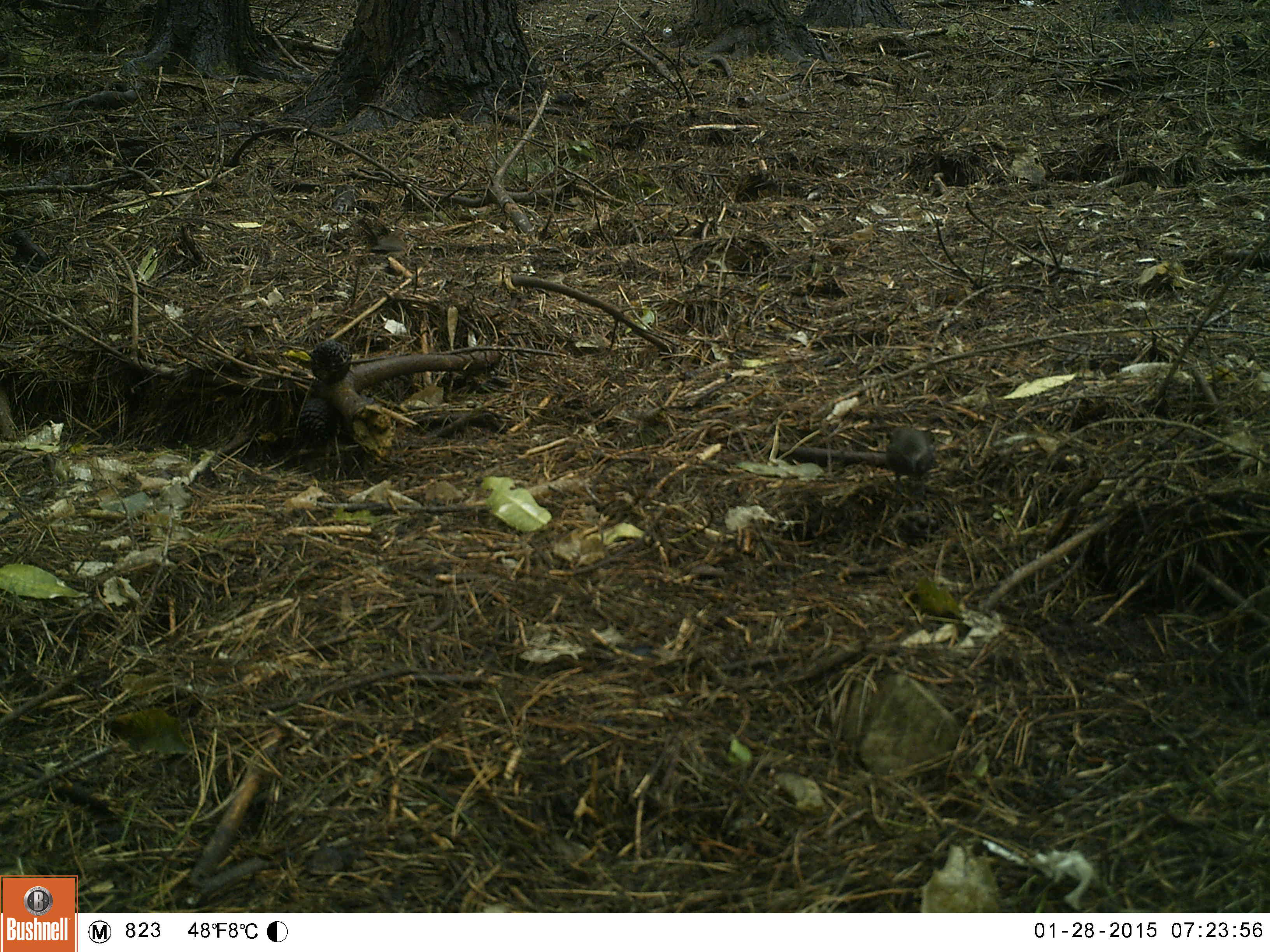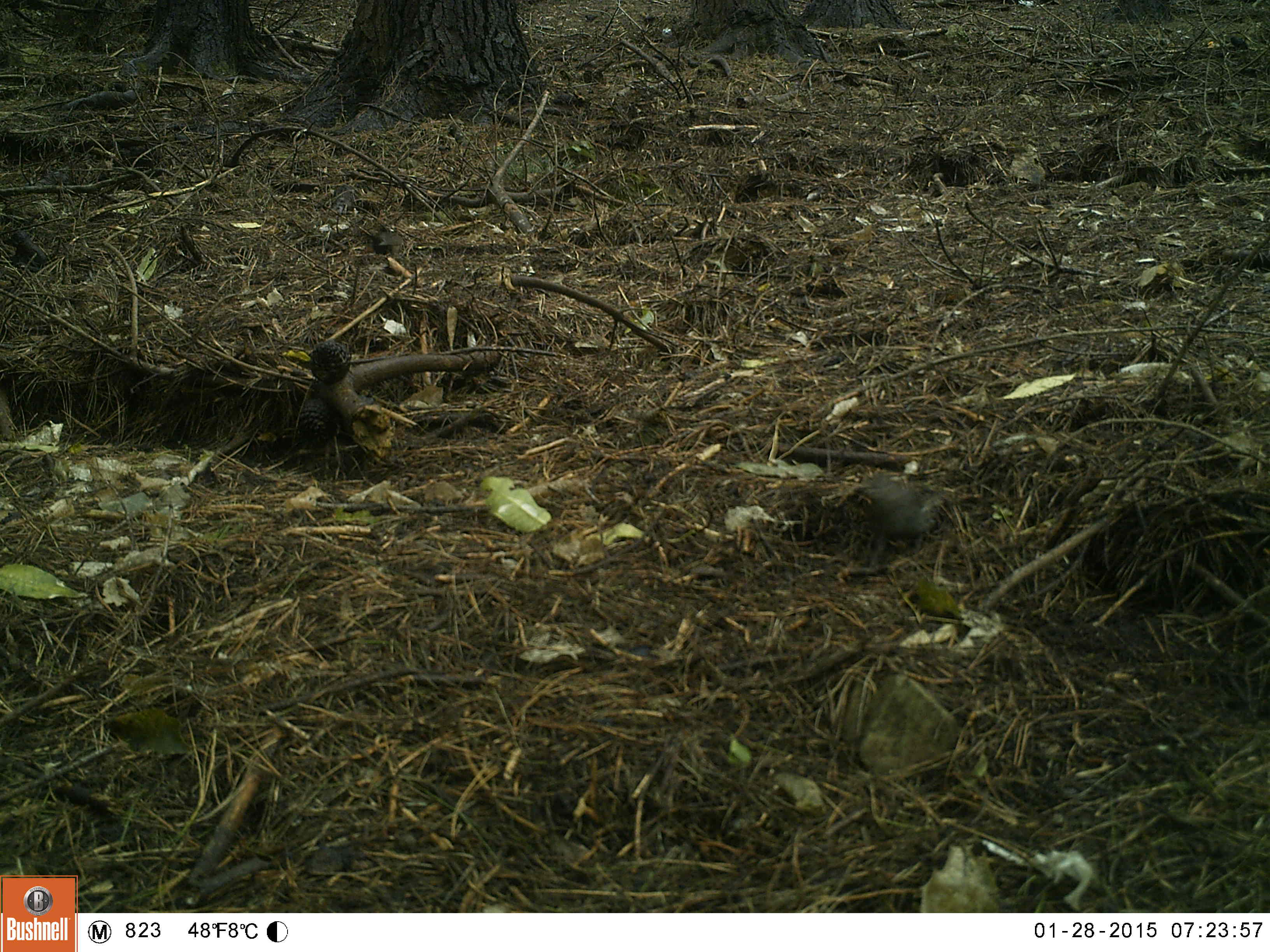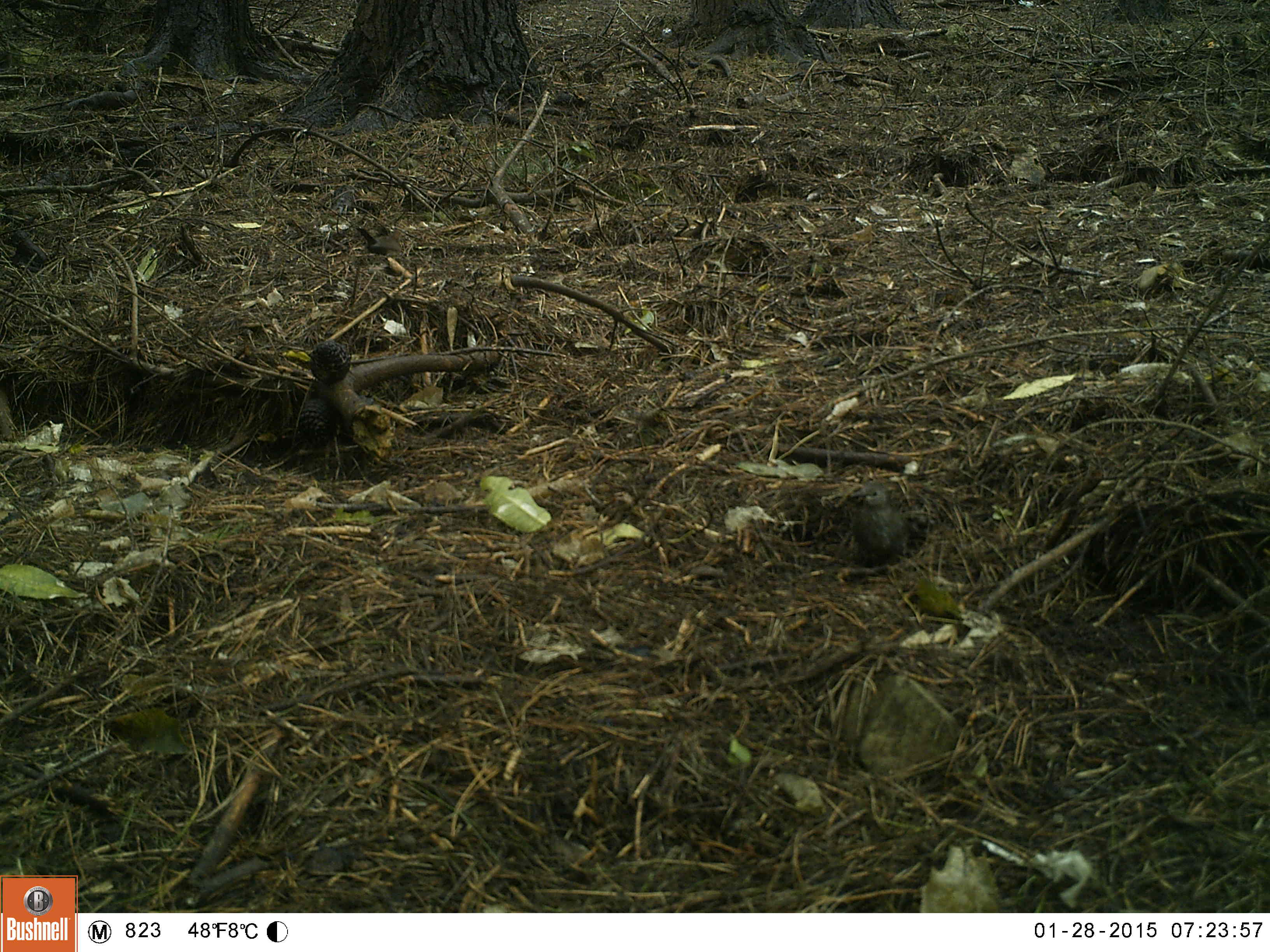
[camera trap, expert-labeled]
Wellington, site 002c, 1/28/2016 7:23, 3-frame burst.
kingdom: Animalia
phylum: Chordata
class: Aves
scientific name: Aves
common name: bird